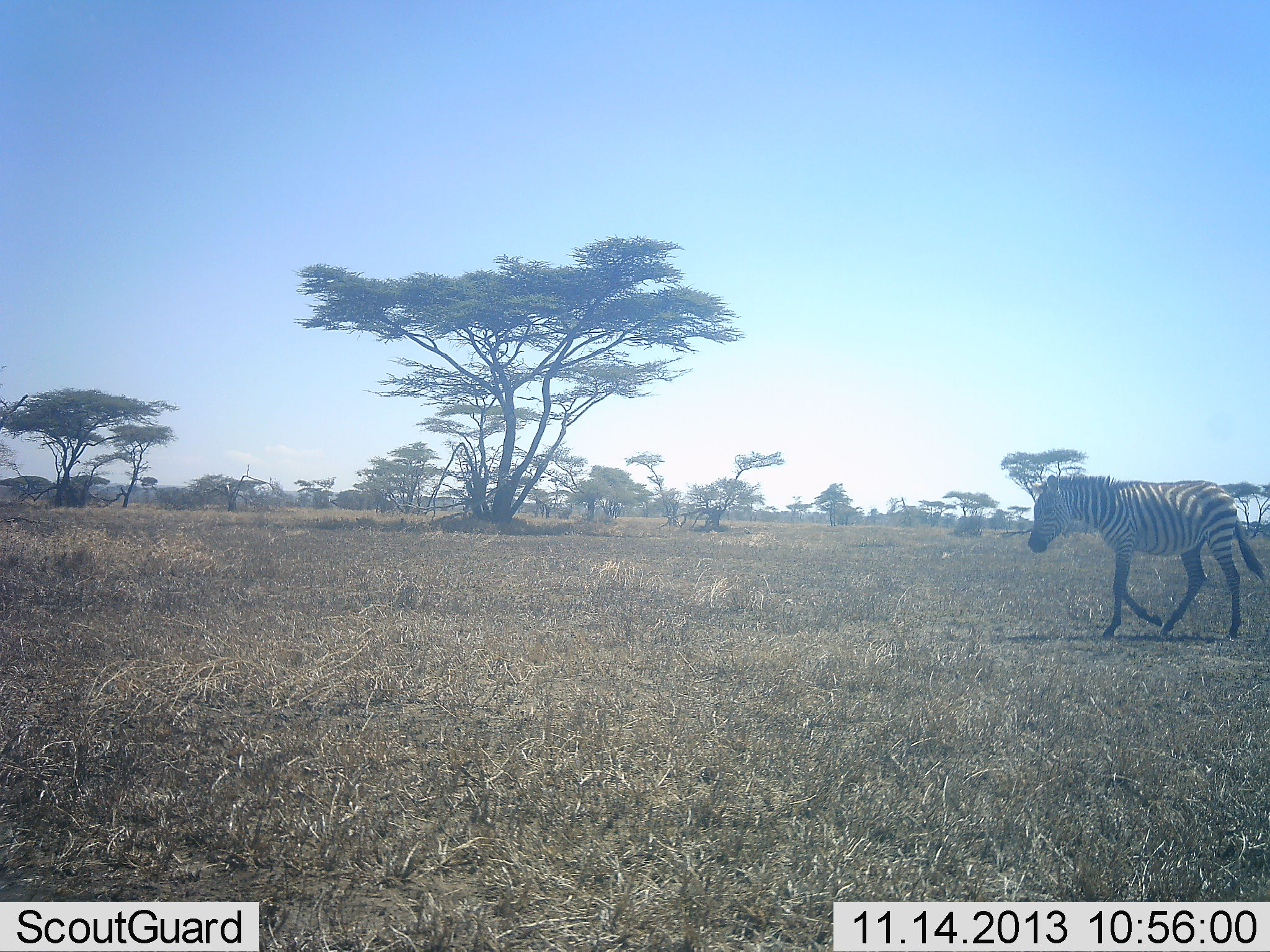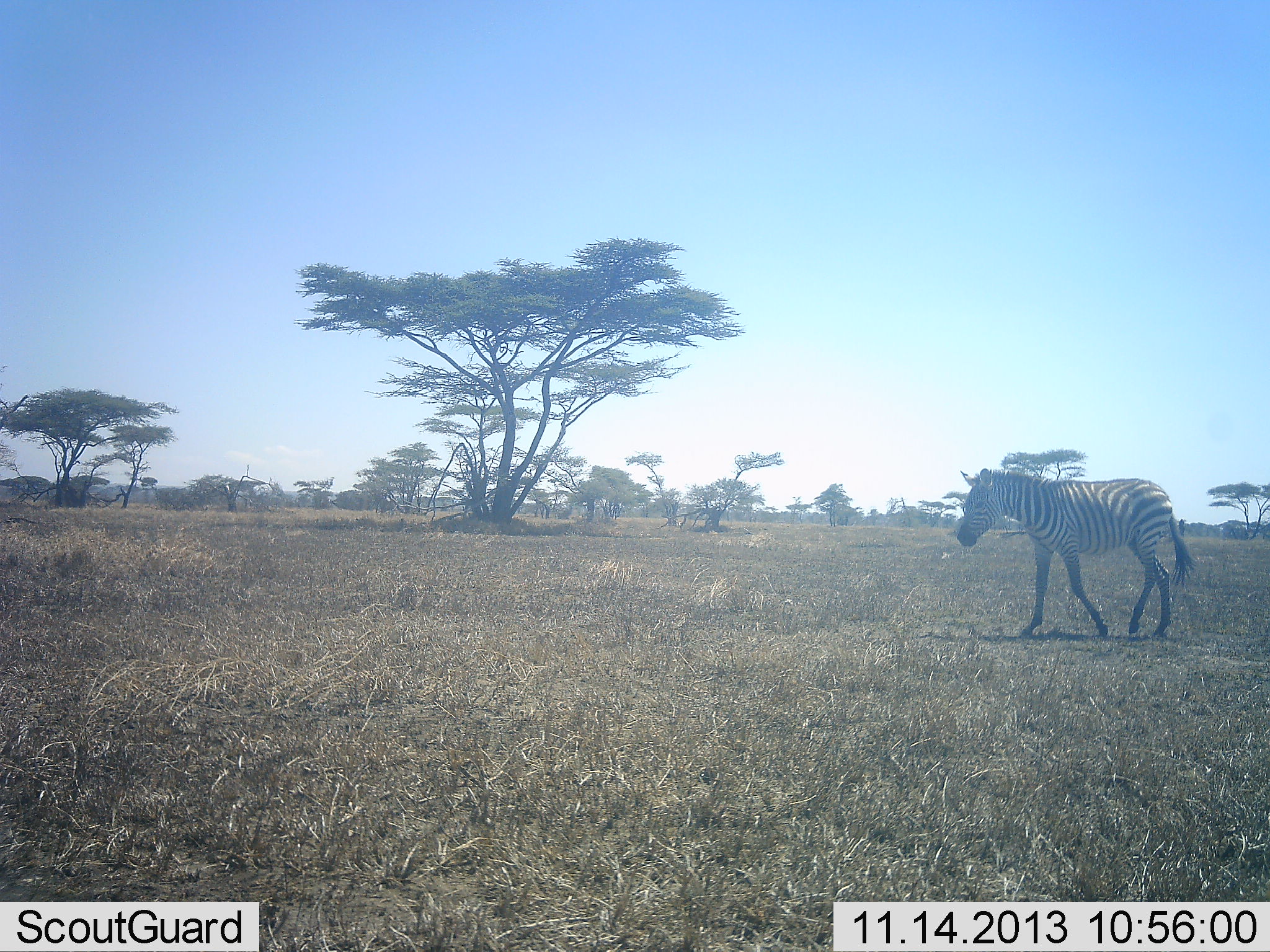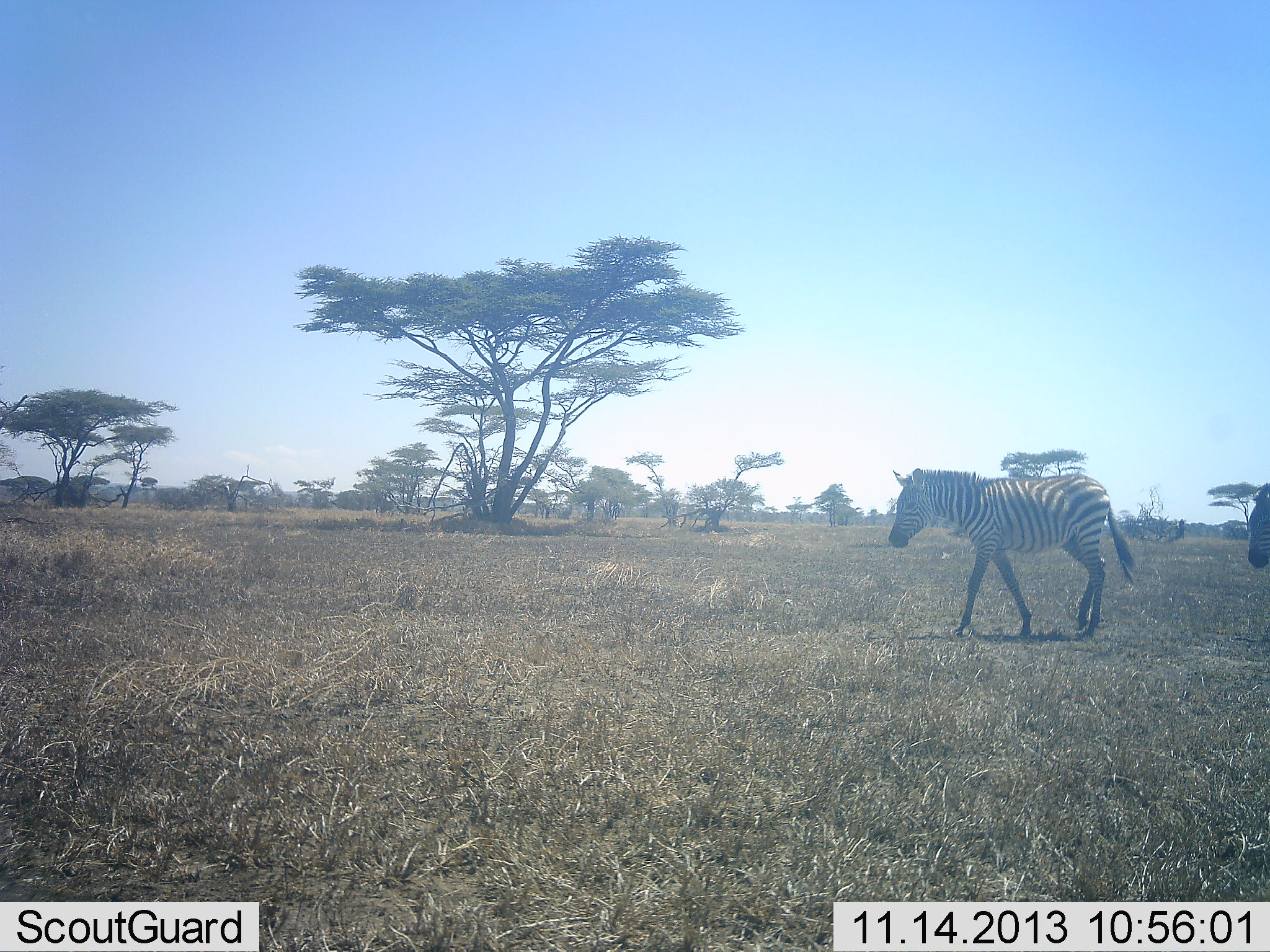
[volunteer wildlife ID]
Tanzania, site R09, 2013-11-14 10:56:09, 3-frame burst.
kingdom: Animalia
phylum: Chordata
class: Mammalia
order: Perissodactyla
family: Equidae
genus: Equus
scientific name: Equus quagga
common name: plains zebra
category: zebra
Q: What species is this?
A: Zebra (plains zebra) (Equus quagga).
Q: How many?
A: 2.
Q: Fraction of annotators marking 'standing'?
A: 10%.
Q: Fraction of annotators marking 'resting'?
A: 0%.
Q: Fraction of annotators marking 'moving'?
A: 100%.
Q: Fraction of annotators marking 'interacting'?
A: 0%.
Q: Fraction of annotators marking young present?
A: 0%.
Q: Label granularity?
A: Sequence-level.